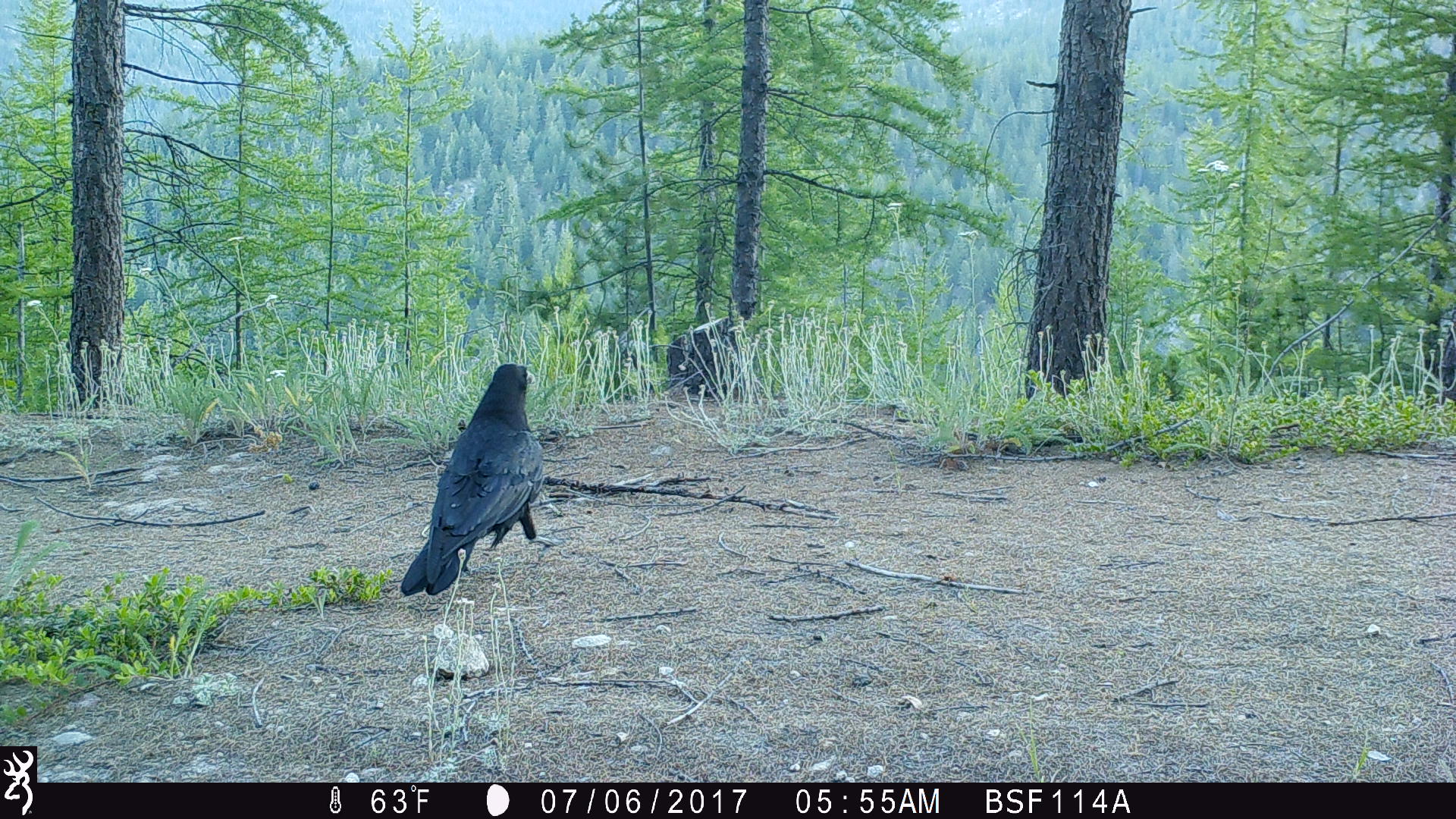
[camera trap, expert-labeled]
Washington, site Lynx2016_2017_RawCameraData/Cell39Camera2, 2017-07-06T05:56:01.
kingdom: Animalia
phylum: Chordata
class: Aves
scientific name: Aves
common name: birds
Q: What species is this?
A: Aves (birds).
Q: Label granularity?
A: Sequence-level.